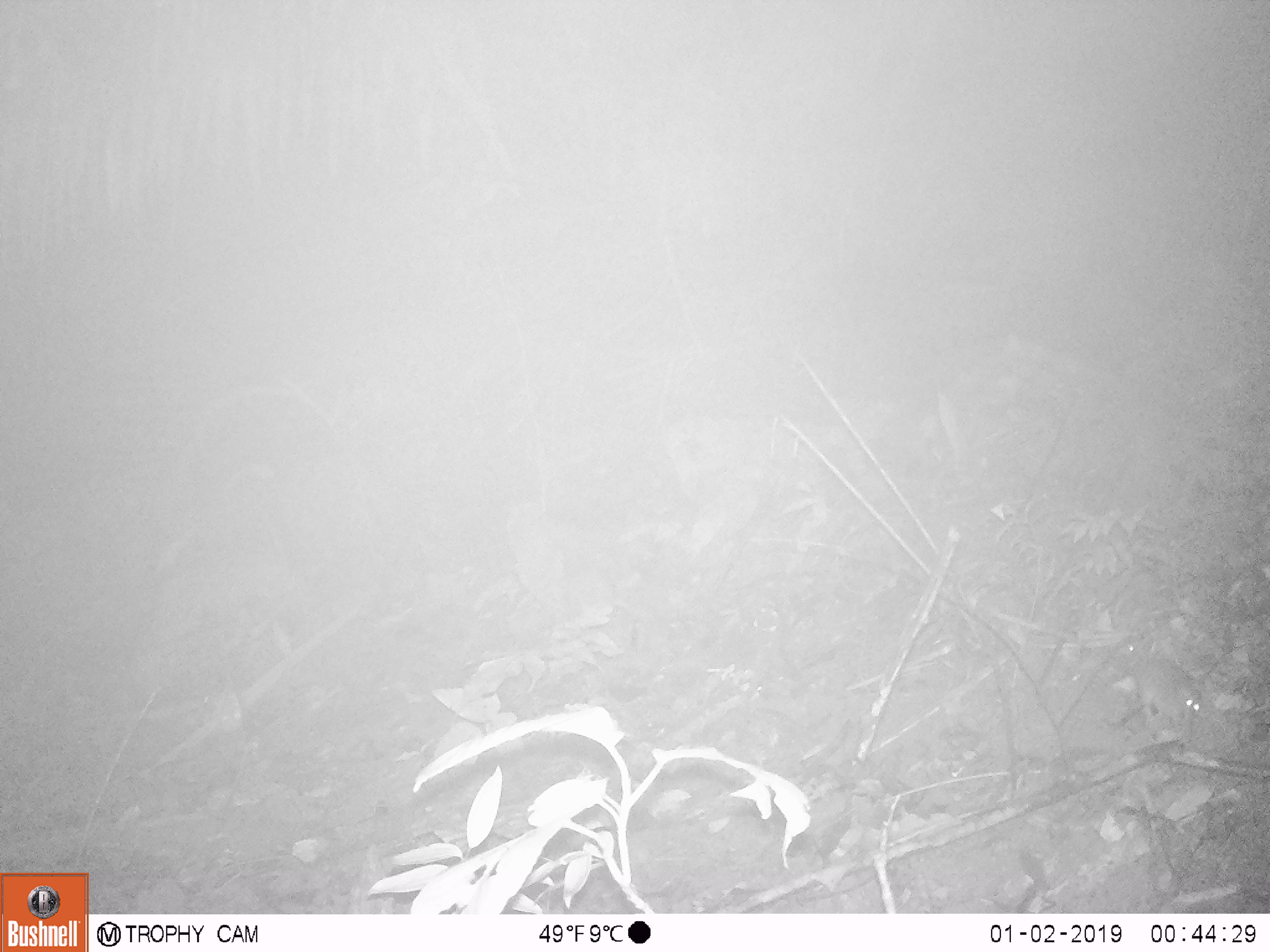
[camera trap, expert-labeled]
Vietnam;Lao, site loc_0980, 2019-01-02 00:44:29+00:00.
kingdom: Animalia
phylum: Chordata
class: Mammalia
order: Rodentia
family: Muridae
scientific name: Muridae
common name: old-world mice and rats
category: unidentified murid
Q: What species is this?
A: Unidentified murid (old-world mice and rats) (Muridae).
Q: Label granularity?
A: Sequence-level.